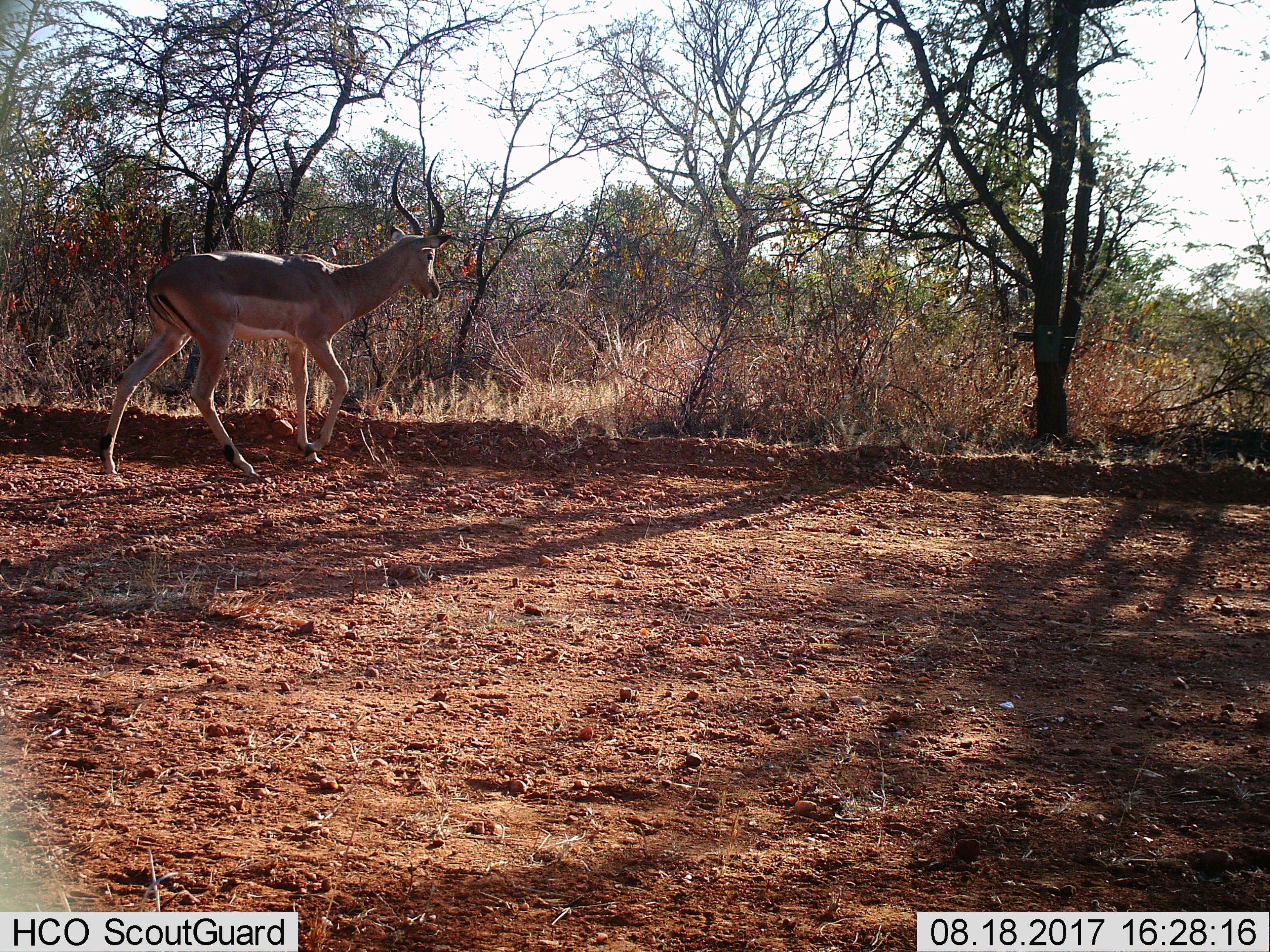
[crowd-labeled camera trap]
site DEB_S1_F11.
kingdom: Animalia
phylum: Chordata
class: Mammalia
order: Artiodactyla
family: Bovidae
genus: Aepyceros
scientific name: Aepyceros melampus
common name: impala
Impala (Aepyceros melampus), count 1. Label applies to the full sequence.